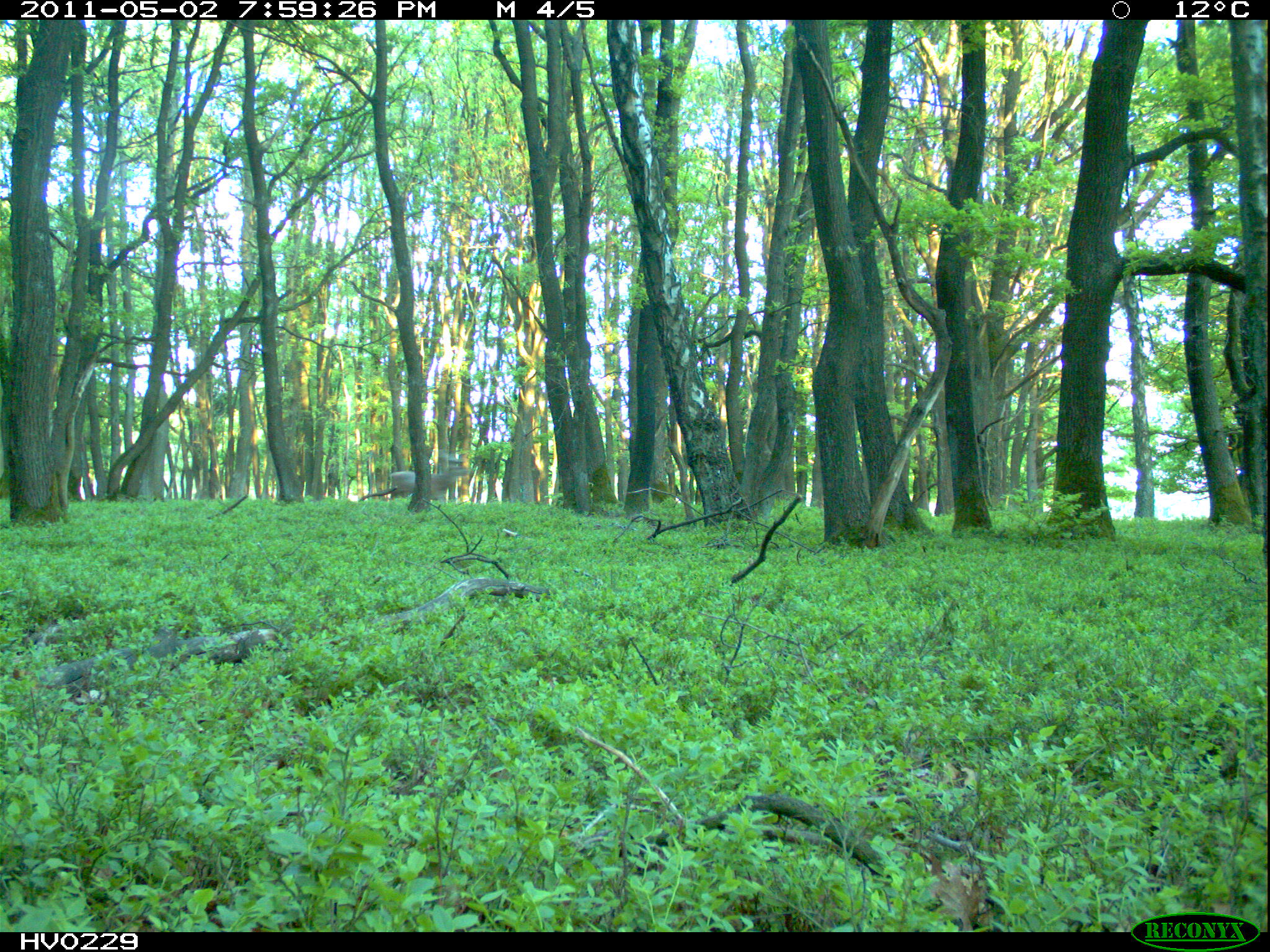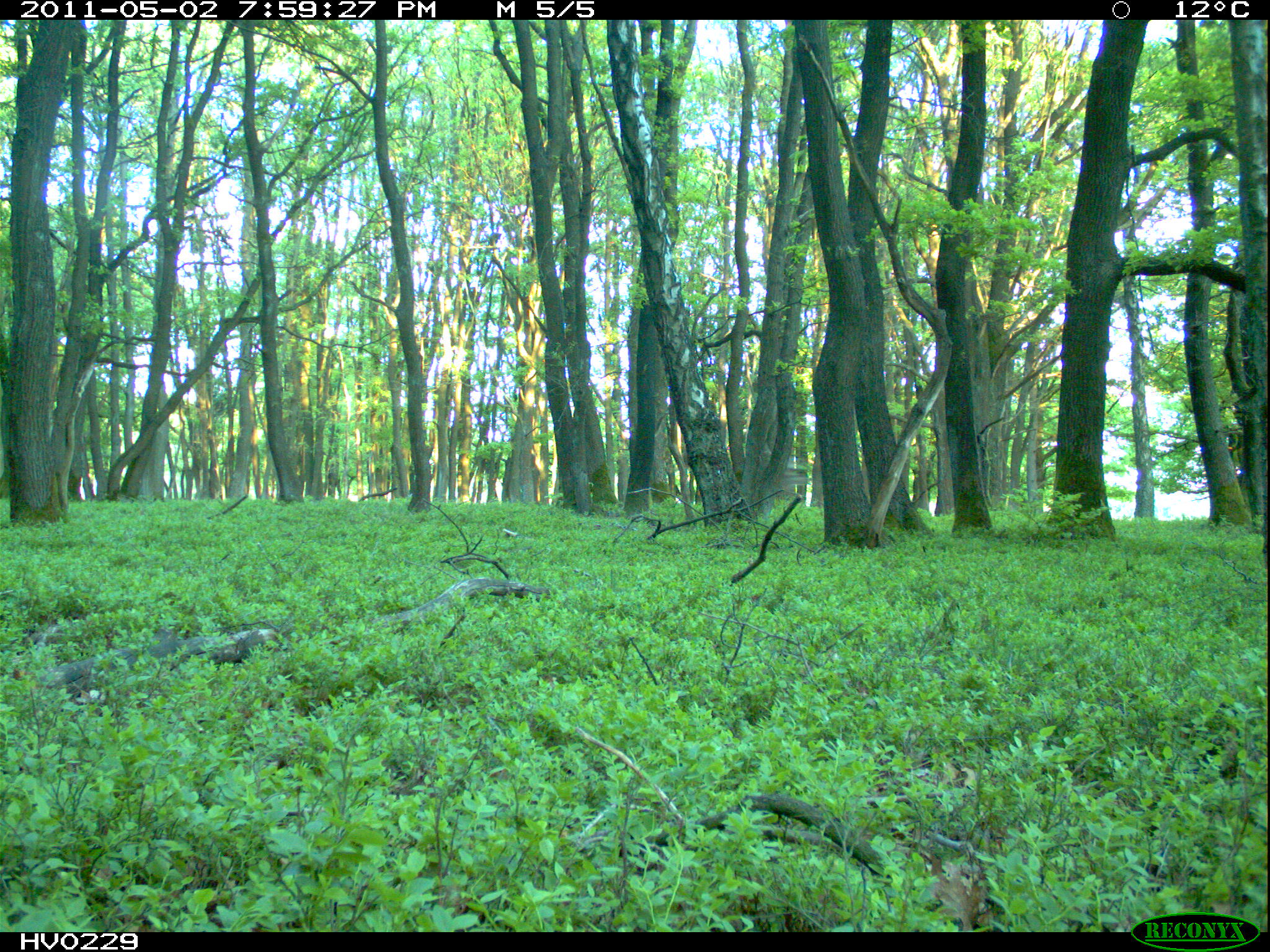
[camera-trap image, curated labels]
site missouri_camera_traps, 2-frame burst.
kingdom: Animalia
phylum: Chordata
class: Mammalia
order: Artiodactyla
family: Cervidae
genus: Cervus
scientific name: Cervus elaphus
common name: red deer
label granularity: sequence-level